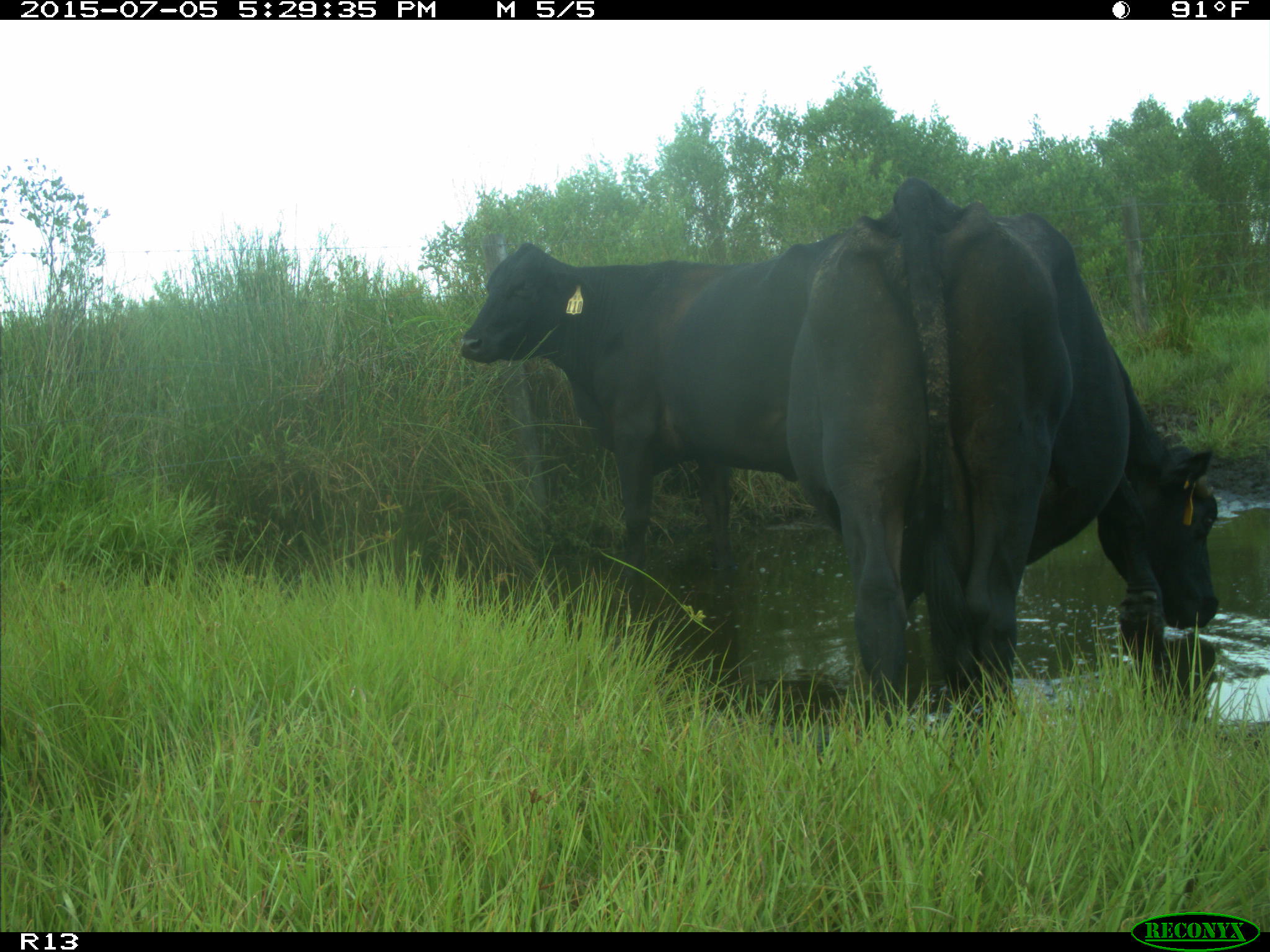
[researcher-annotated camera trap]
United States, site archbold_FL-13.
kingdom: Animalia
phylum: Chordata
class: Mammalia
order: Artiodactyla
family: Bovidae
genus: Bos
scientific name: Bos taurus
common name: domestic cow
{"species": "Bos taurus (domestic cow)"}